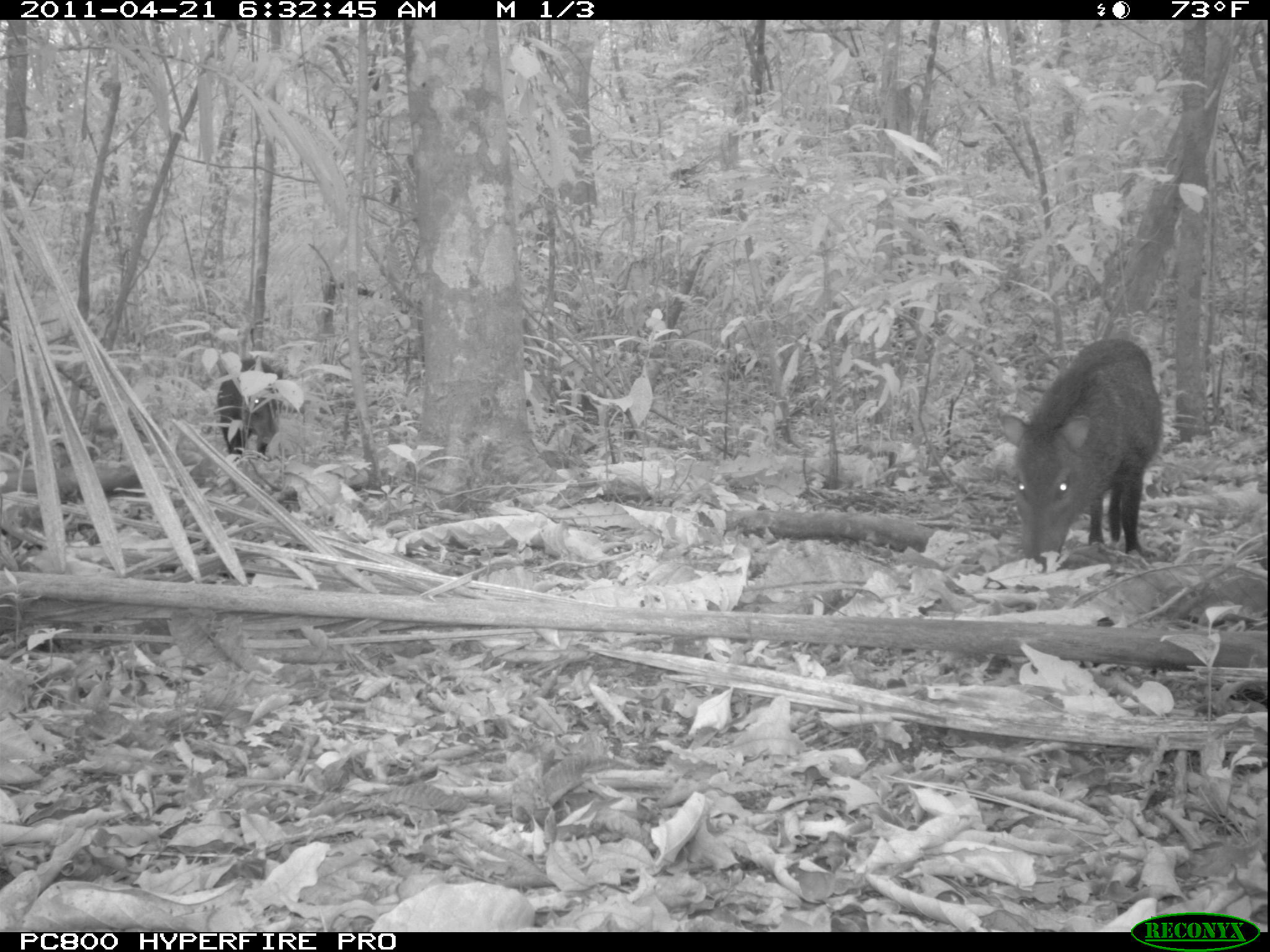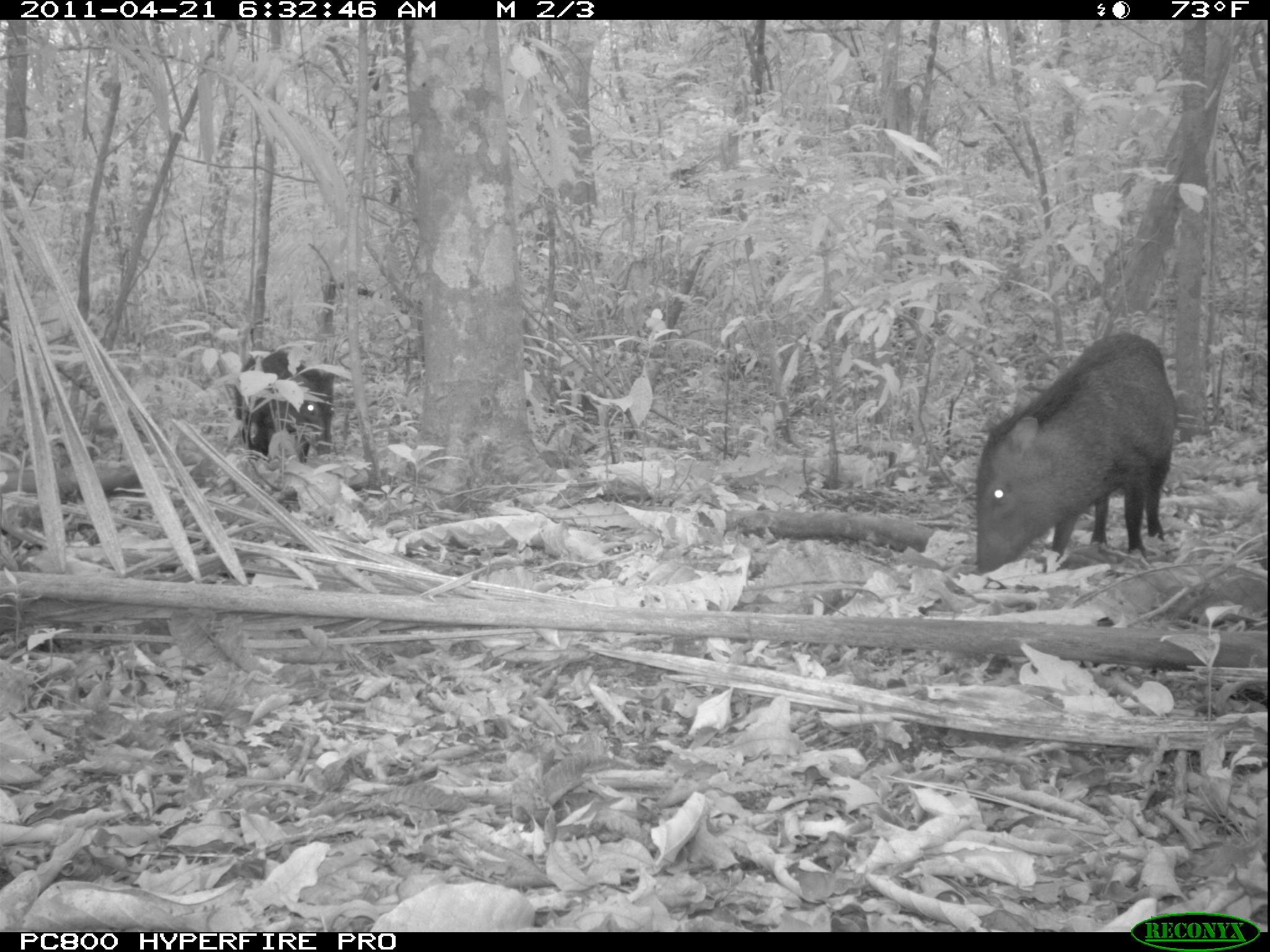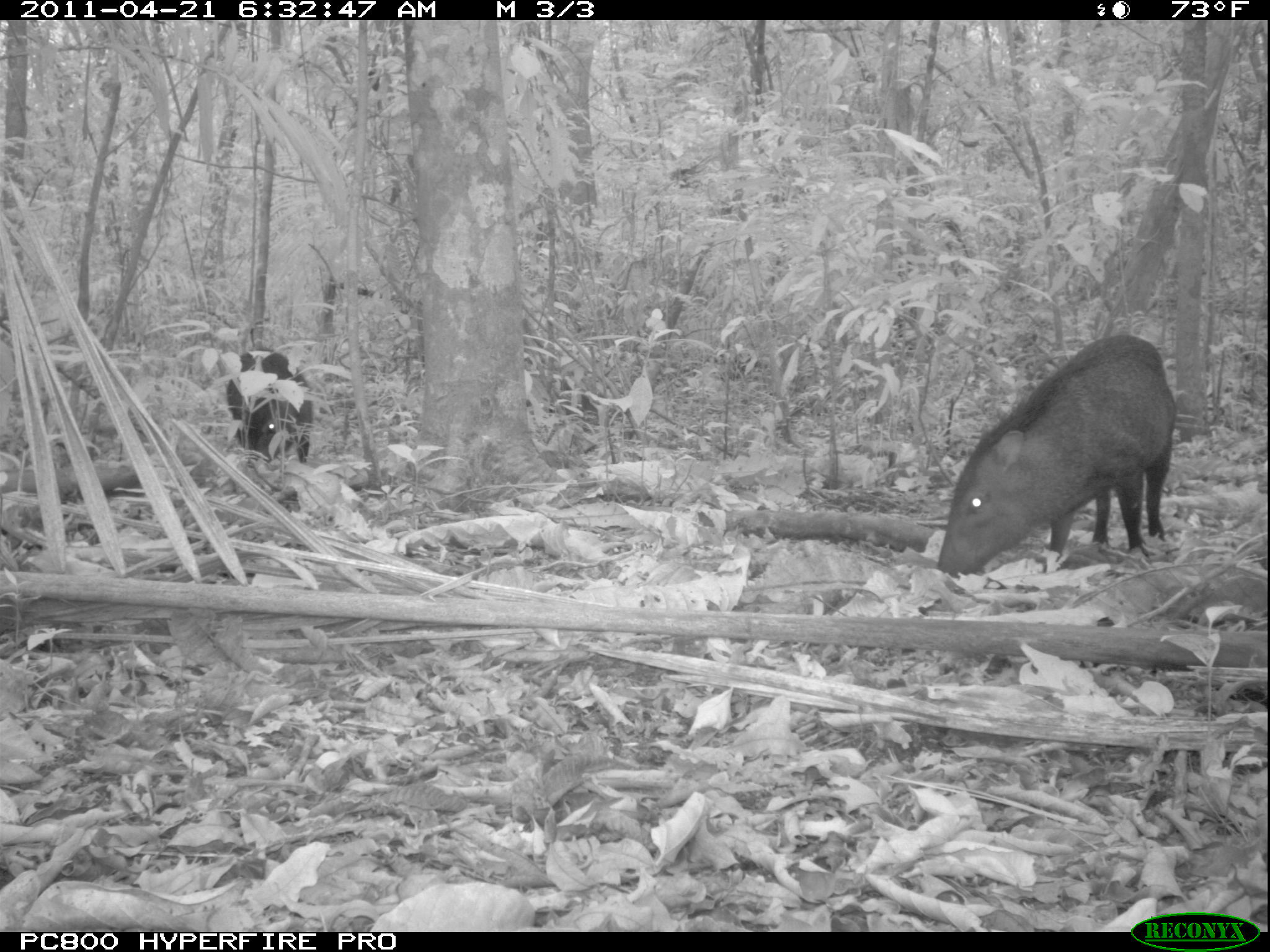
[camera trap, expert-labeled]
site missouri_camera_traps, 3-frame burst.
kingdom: Animalia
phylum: Chordata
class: Mammalia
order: Artiodactyla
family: Tayassuidae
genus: Pecari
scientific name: Pecari tajacu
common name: collared peccary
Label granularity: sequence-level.